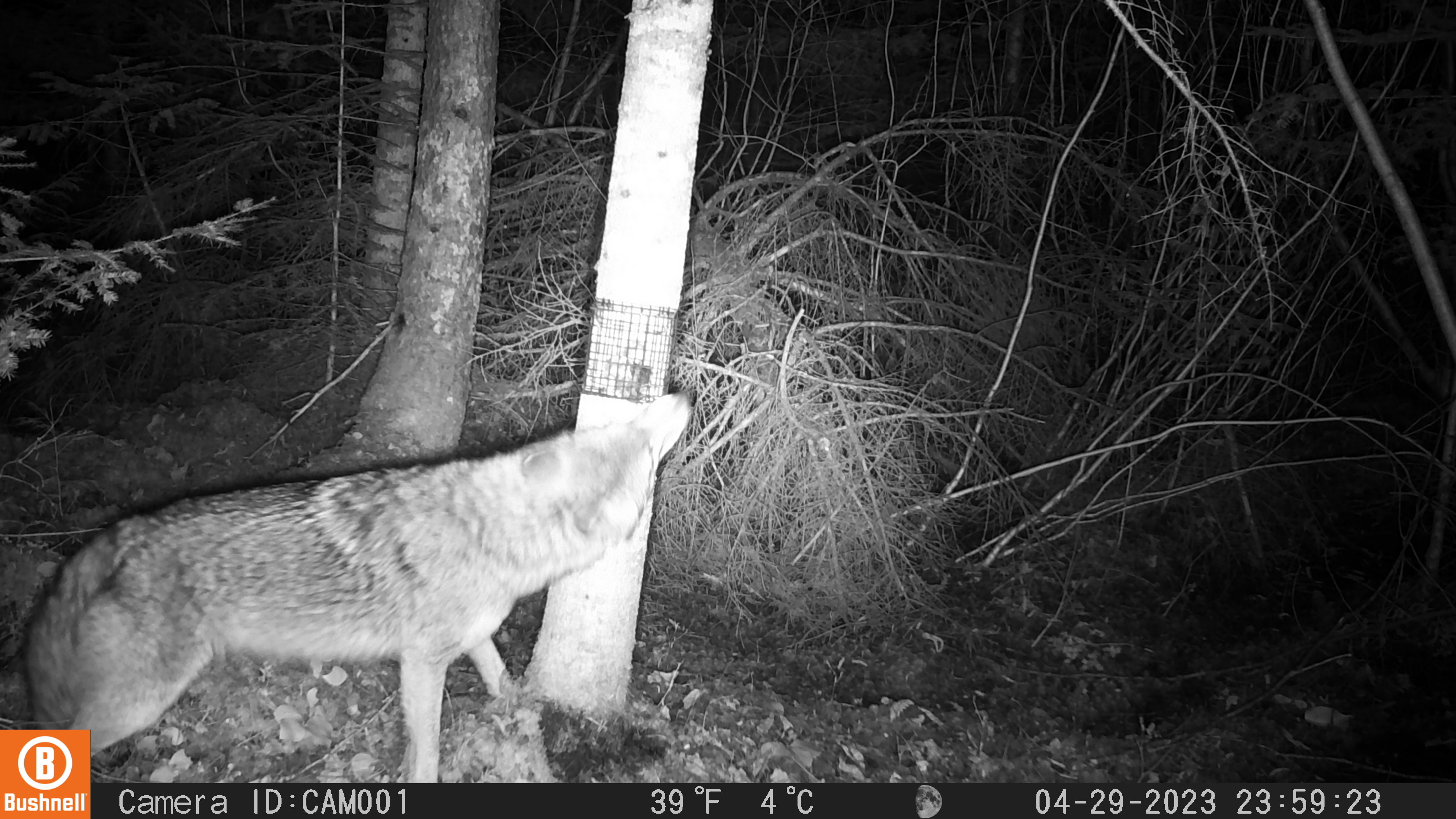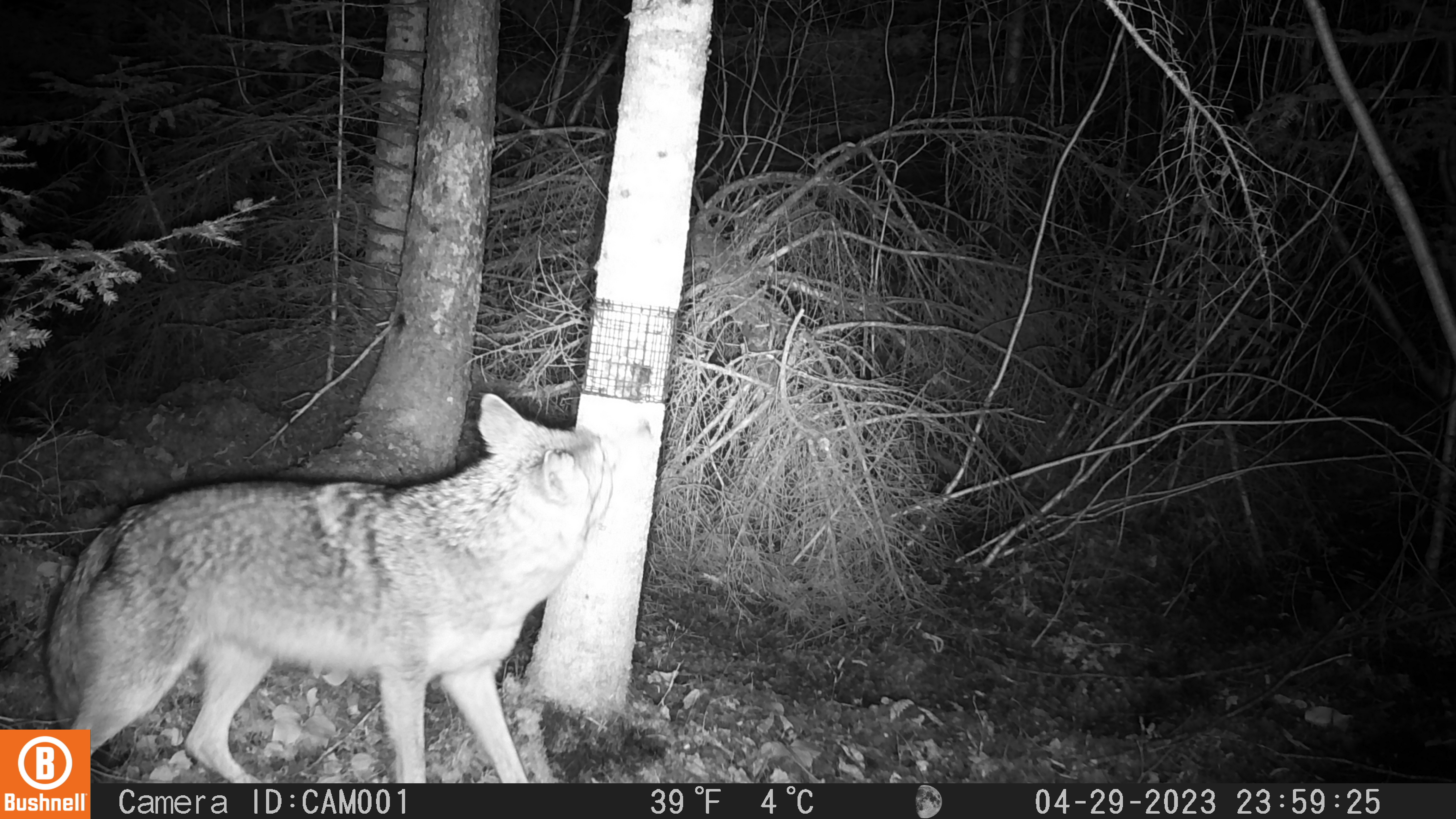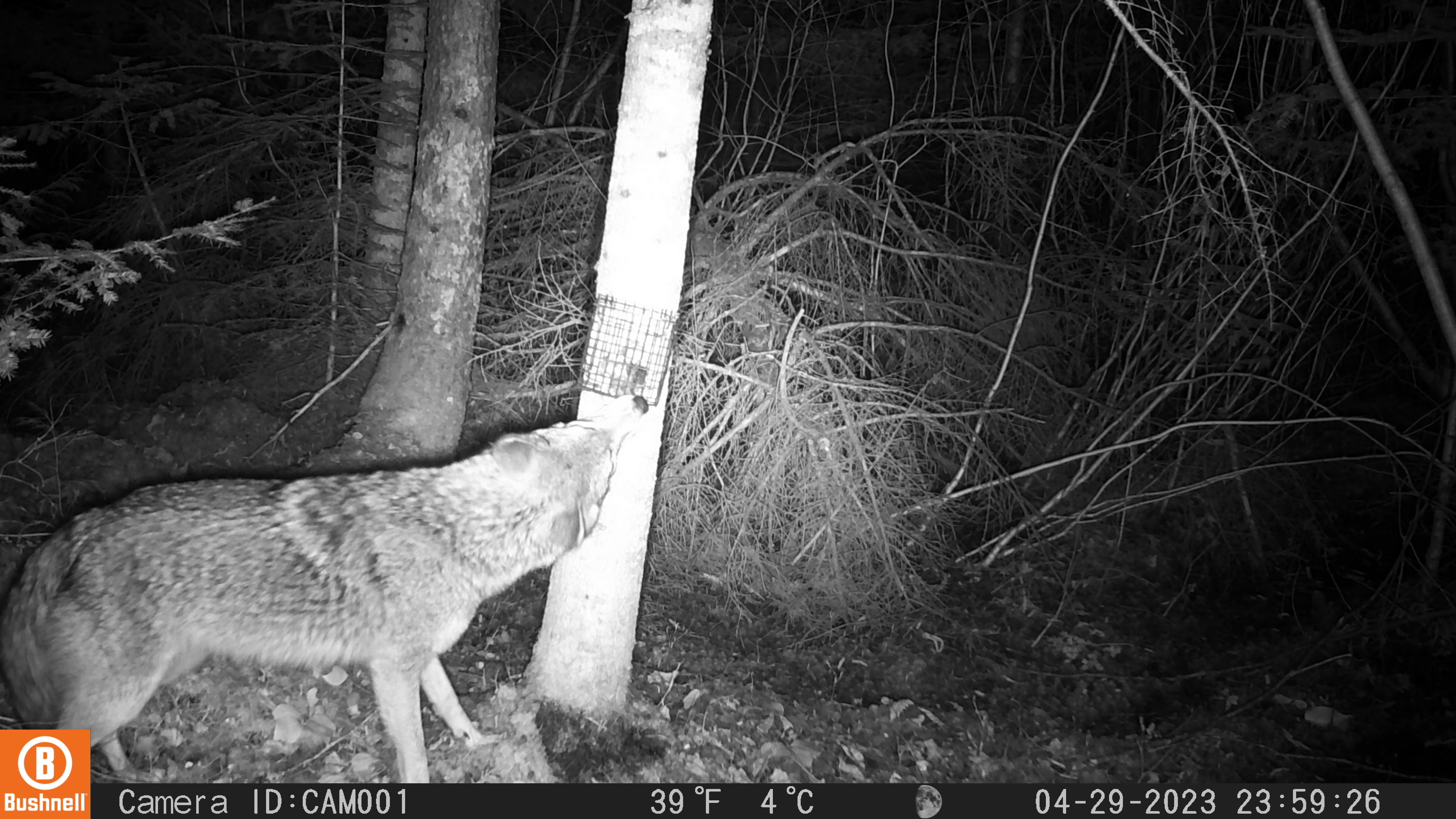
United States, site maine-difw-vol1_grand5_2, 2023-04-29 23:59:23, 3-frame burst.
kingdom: Animalia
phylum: Chordata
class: Mammalia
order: Carnivora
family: Canidae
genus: Canis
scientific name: Canis latrans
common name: coyote